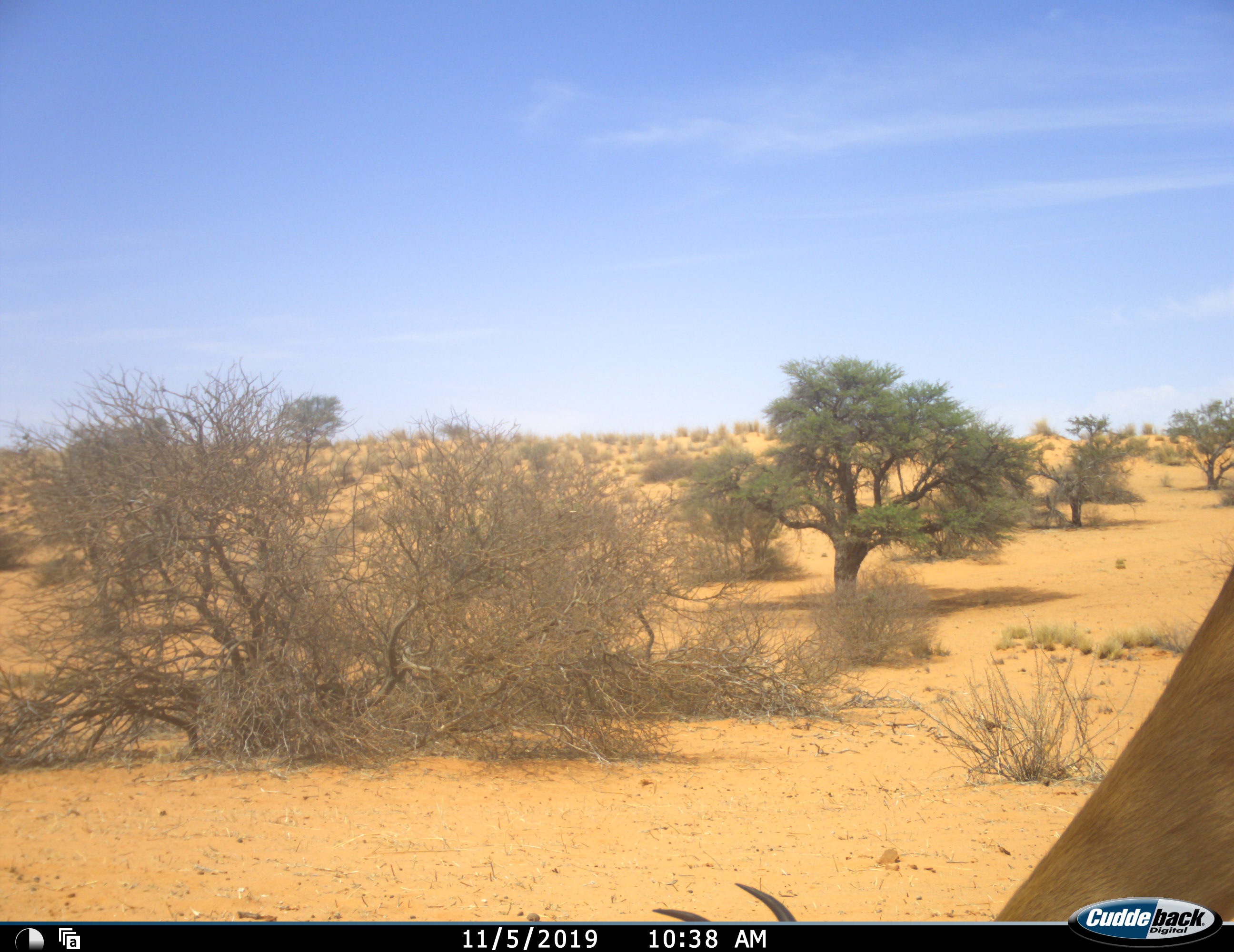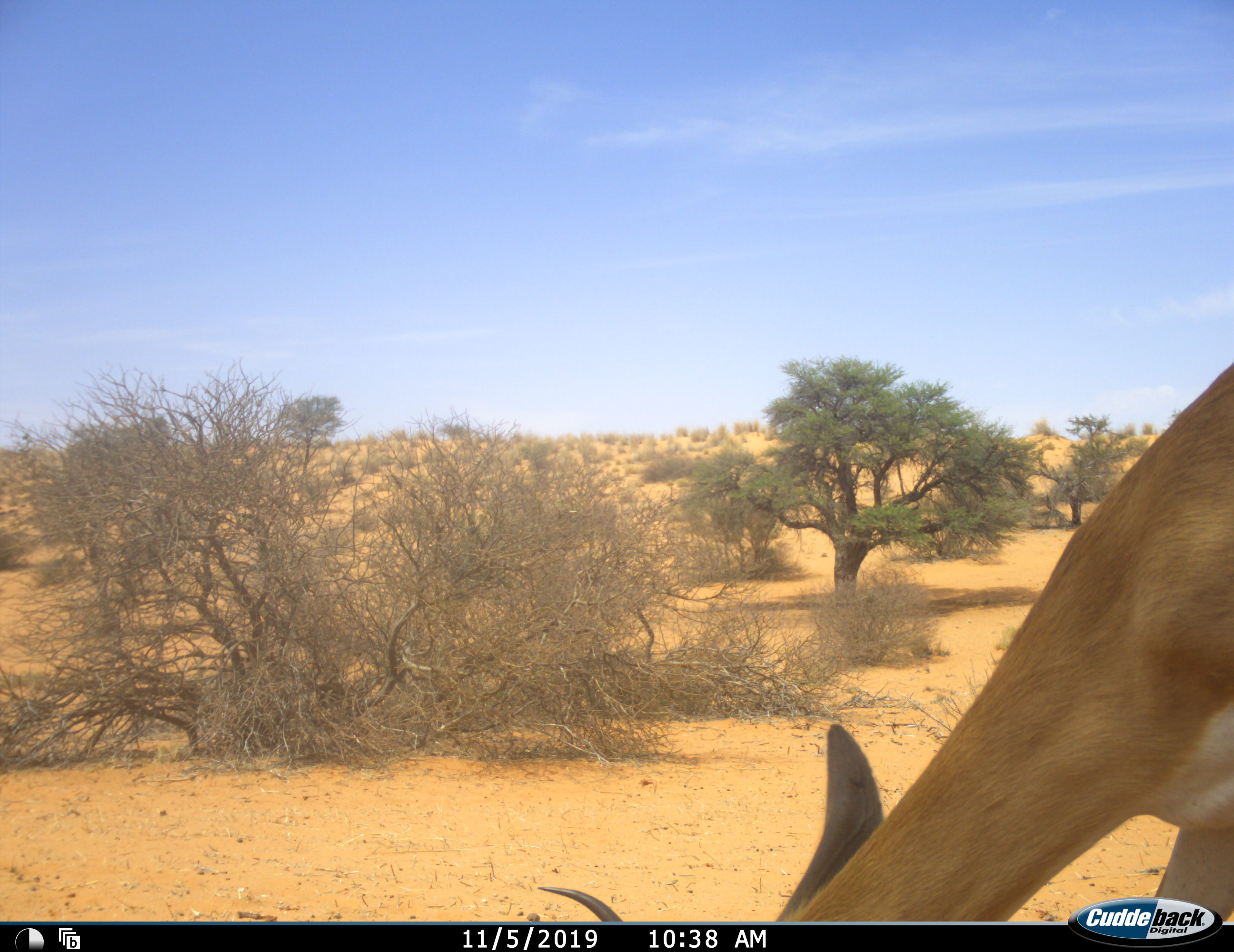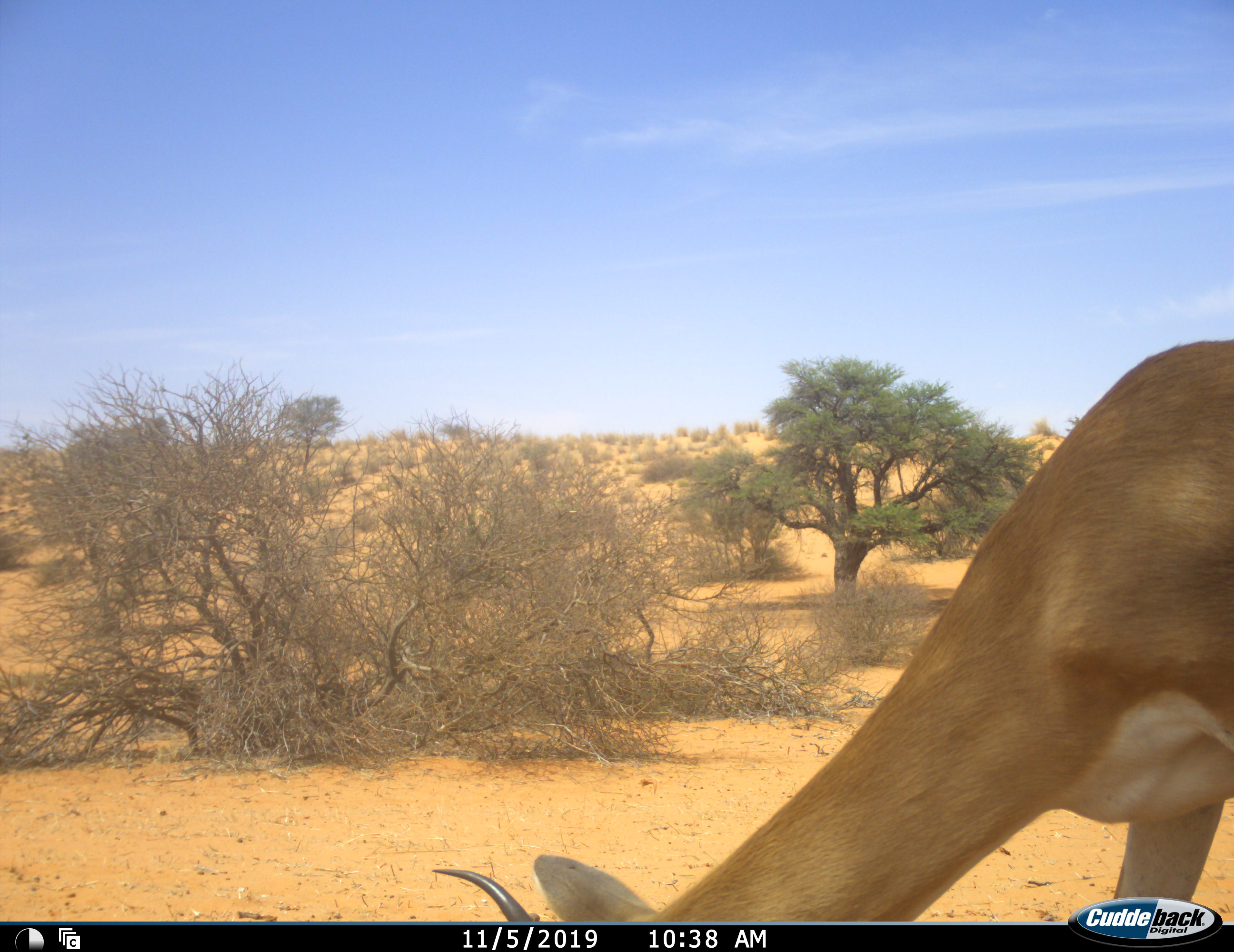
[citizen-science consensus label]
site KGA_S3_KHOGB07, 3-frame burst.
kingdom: Animalia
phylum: Chordata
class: Mammalia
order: Artiodactyla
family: Bovidae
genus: Antidorcas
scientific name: Antidorcas marsupialis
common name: springbok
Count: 1.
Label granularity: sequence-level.